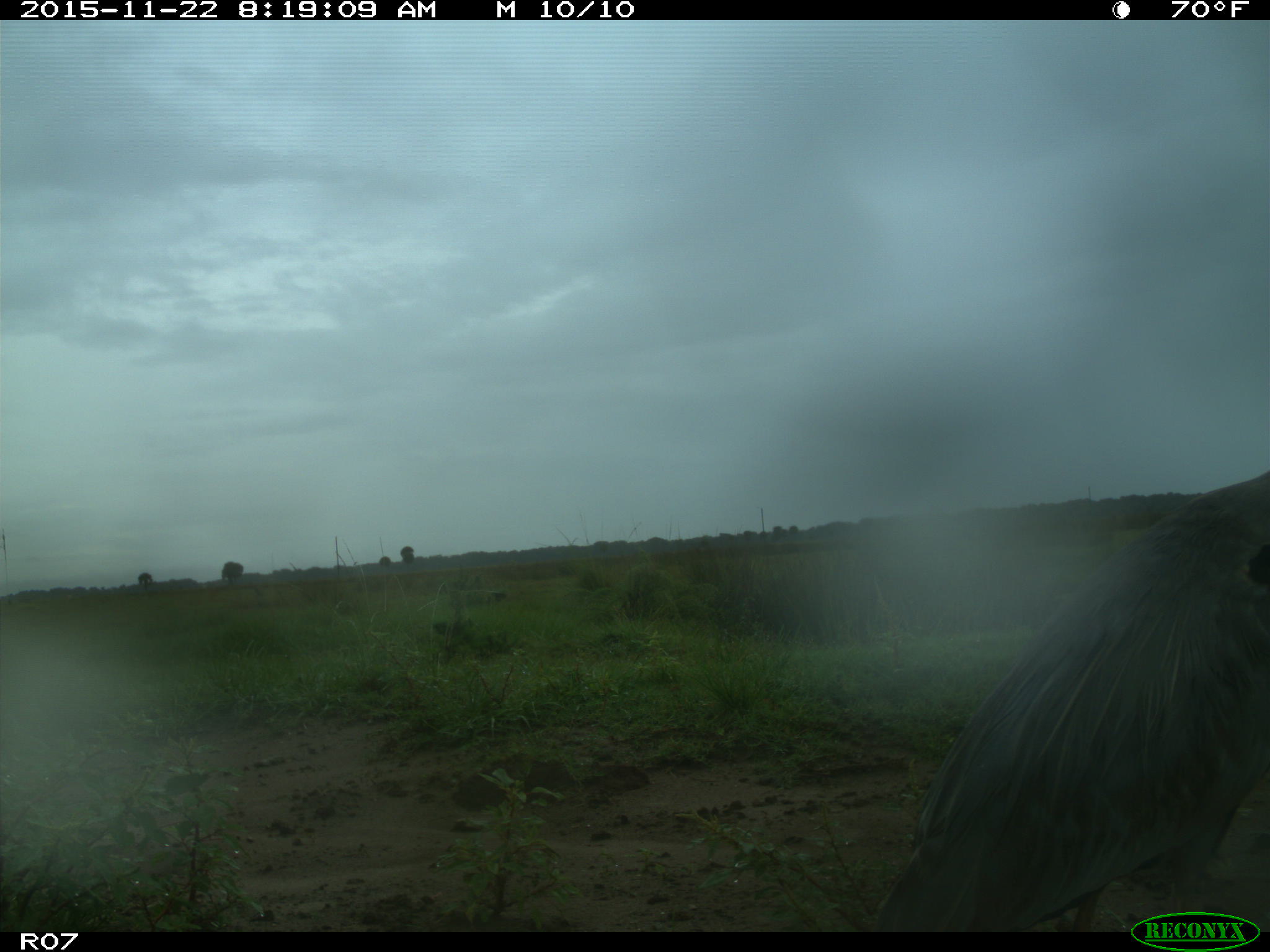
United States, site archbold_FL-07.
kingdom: Animalia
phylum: Chordata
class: Aves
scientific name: Aves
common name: birds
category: unidentified bird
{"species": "unidentified bird (birds) (Aves)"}